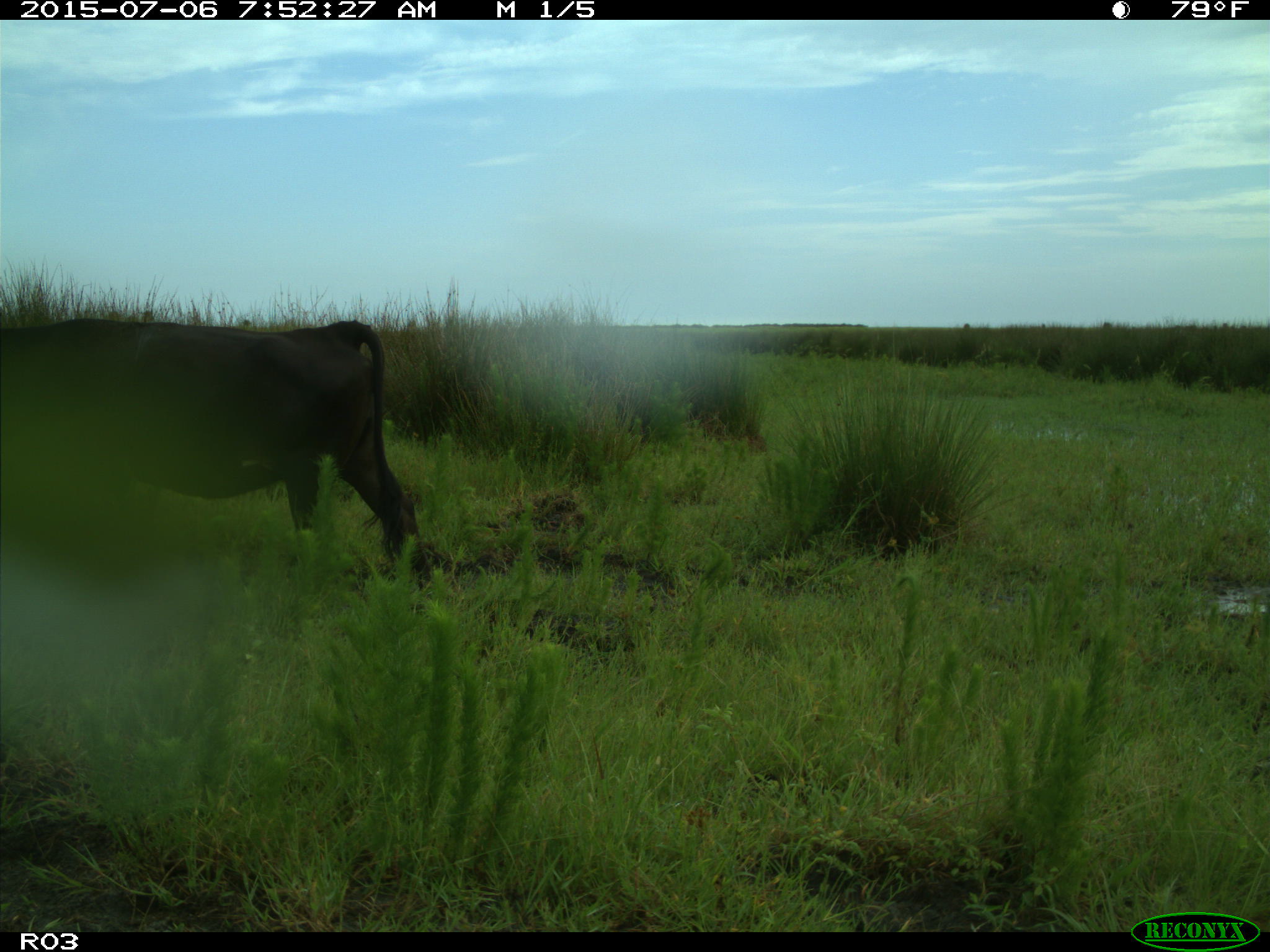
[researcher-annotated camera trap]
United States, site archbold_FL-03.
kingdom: Animalia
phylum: Chordata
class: Mammalia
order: Artiodactyla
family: Bovidae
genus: Bos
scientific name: Bos taurus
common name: domestic cow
Bos taurus (domestic cow).